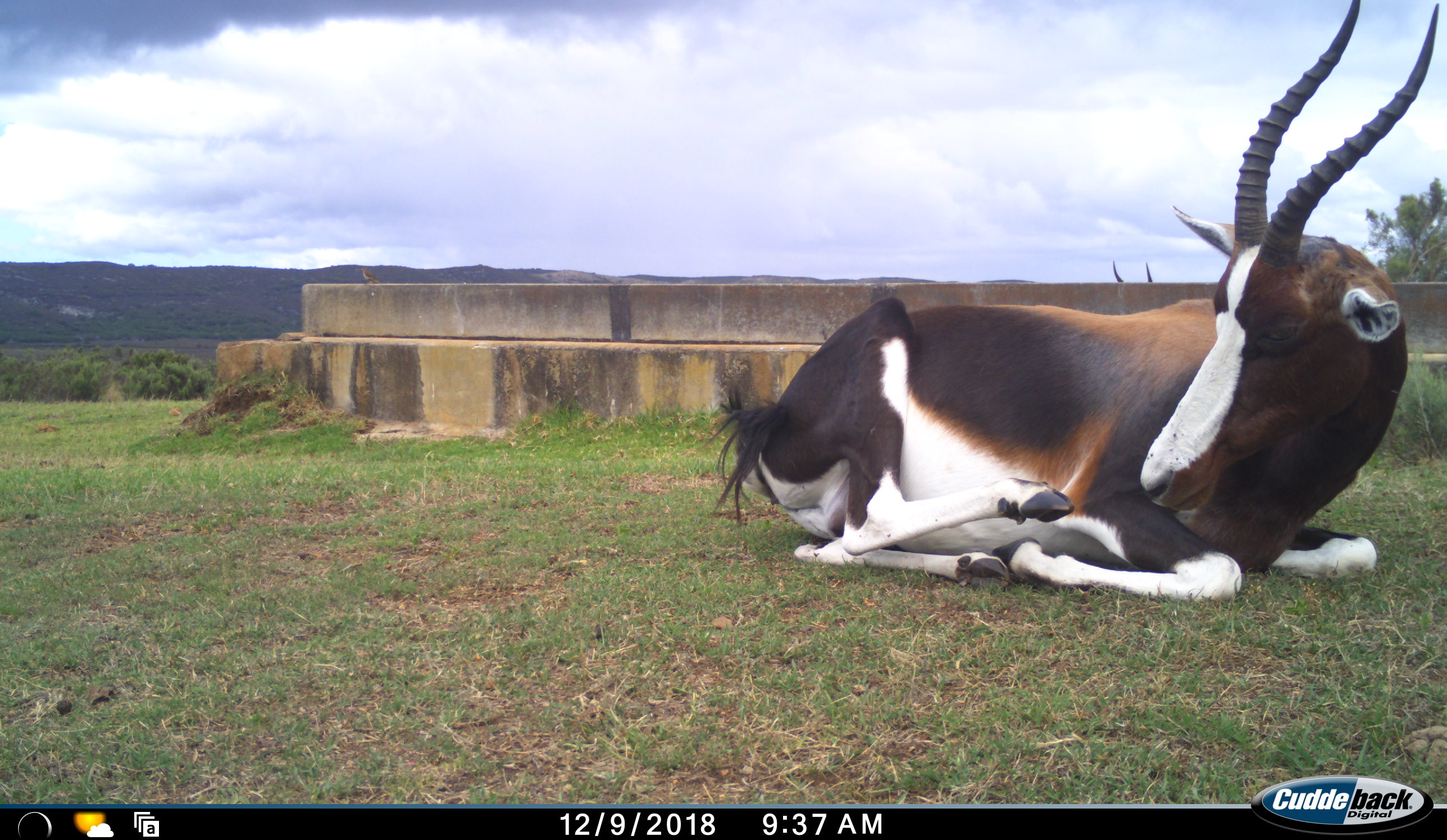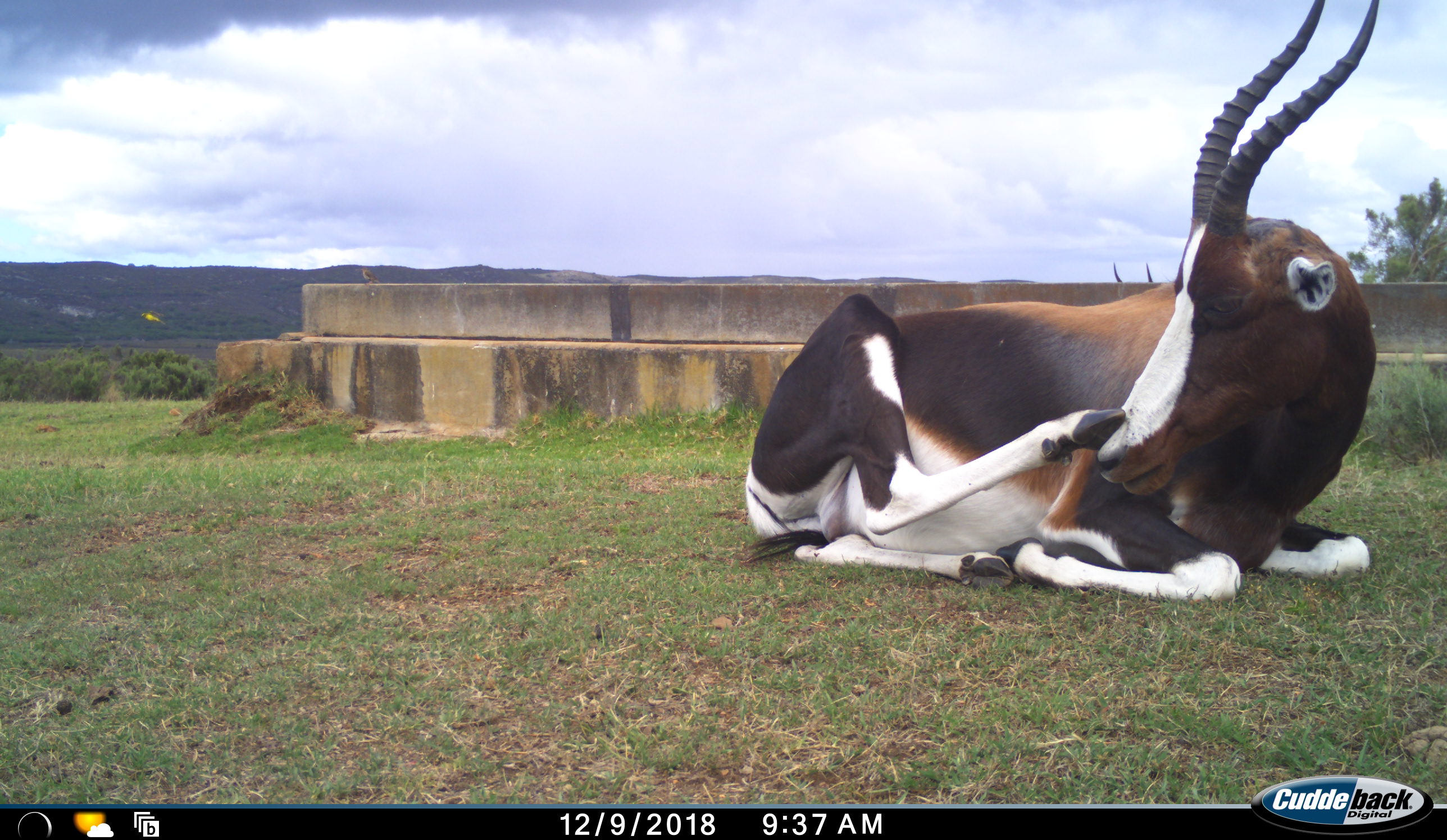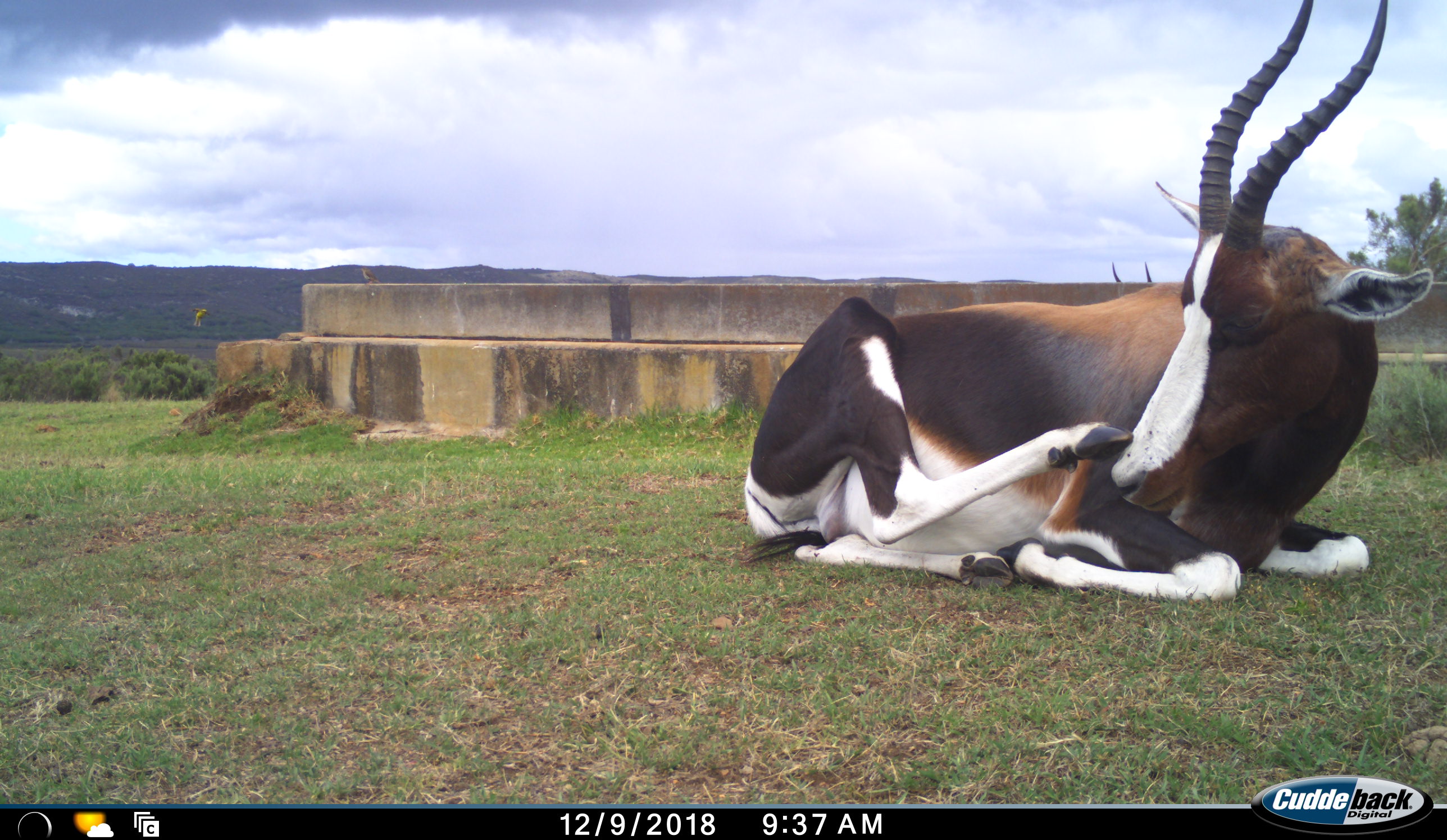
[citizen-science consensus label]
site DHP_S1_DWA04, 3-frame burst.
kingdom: Animalia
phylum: Chordata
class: Mammalia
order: Artiodactyla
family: Bovidae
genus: Damaliscus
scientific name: Damaliscus pygargus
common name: bontebok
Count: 1.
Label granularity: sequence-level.